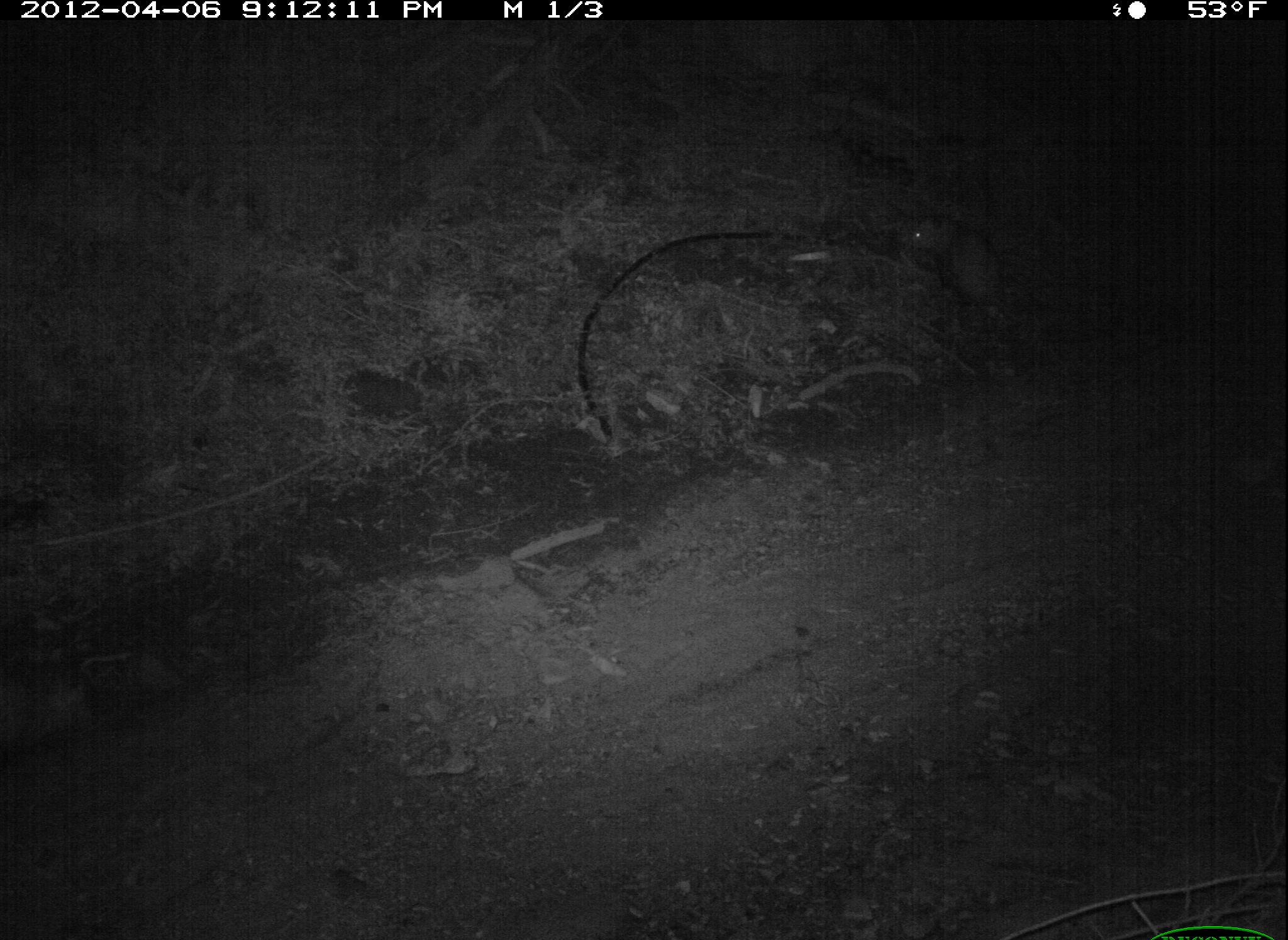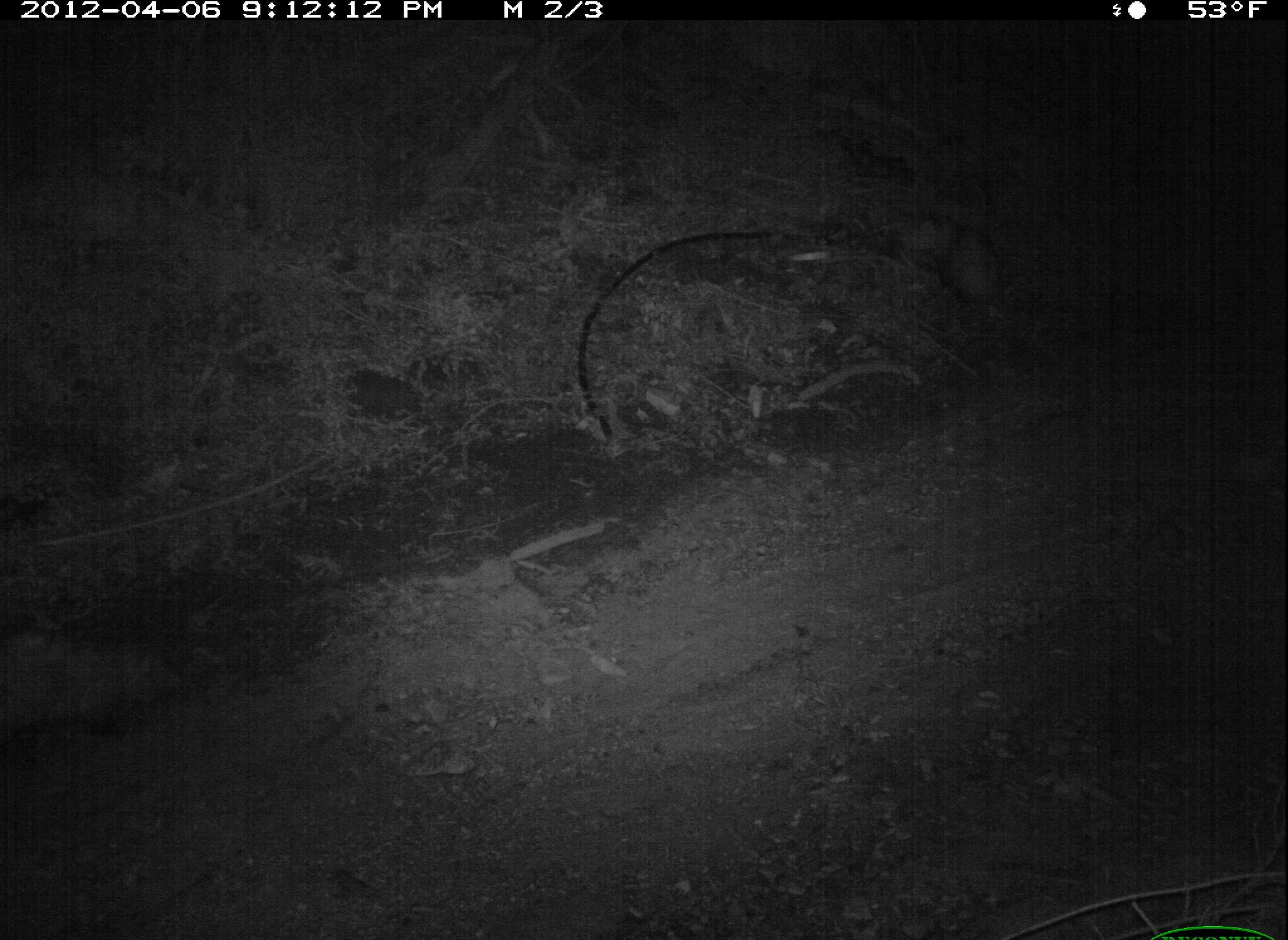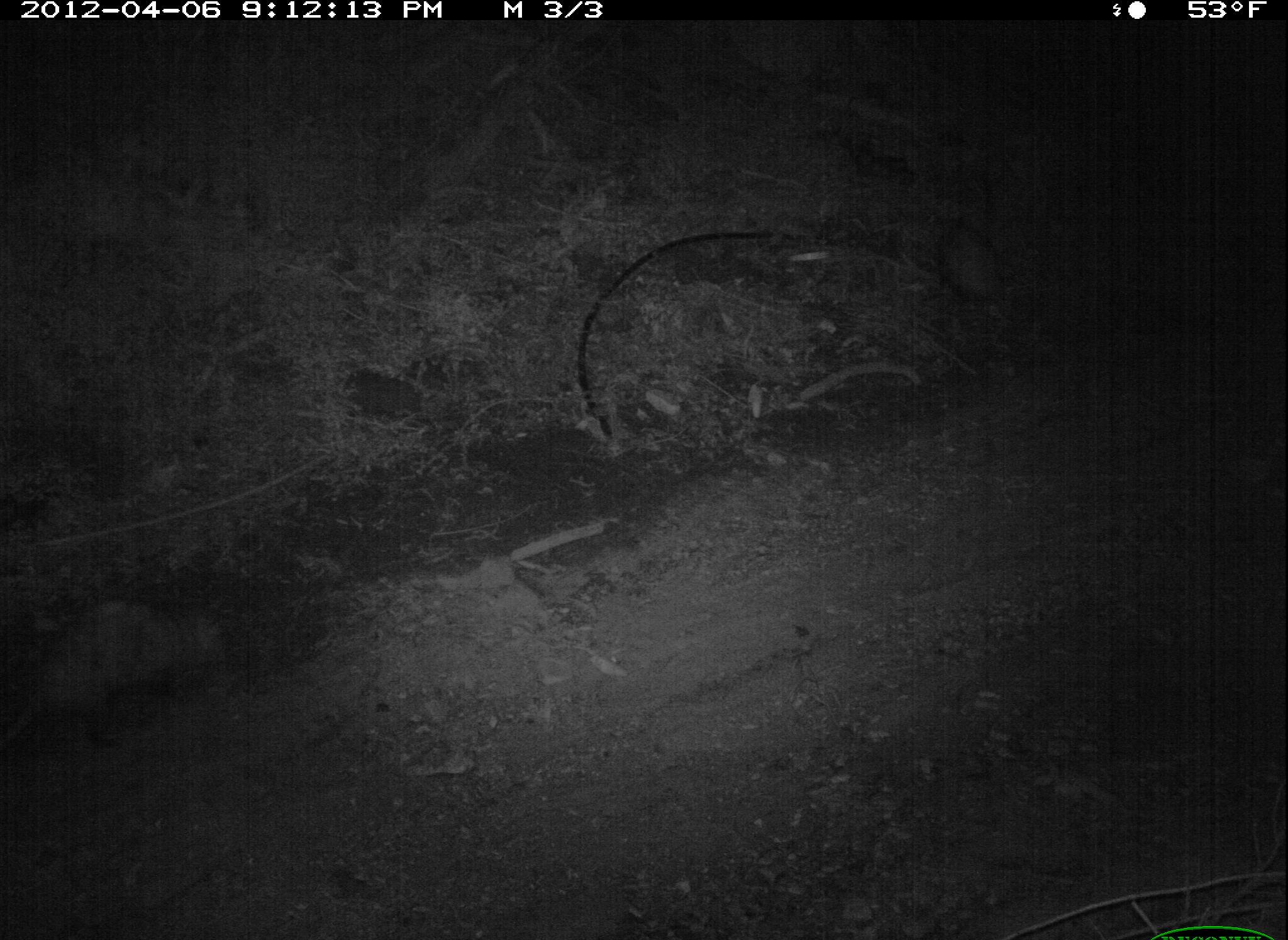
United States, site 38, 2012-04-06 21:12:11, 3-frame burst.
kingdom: Animalia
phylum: Chordata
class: Mammalia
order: Didelphimorphia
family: Didelphidae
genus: Didelphis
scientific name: Didelphis virginiana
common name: virginia opossum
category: opossum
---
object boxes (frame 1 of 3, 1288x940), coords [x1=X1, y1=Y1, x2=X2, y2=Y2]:
opossum: [x1=884, y1=201, x2=1046, y2=337]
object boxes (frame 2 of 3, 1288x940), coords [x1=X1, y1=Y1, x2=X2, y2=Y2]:
opossum: [x1=927, y1=209, x2=1034, y2=337]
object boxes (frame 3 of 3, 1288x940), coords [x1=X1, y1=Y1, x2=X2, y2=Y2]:
opossum: [x1=0, y1=588, x2=242, y2=775]; [x1=922, y1=208, x2=1021, y2=325]